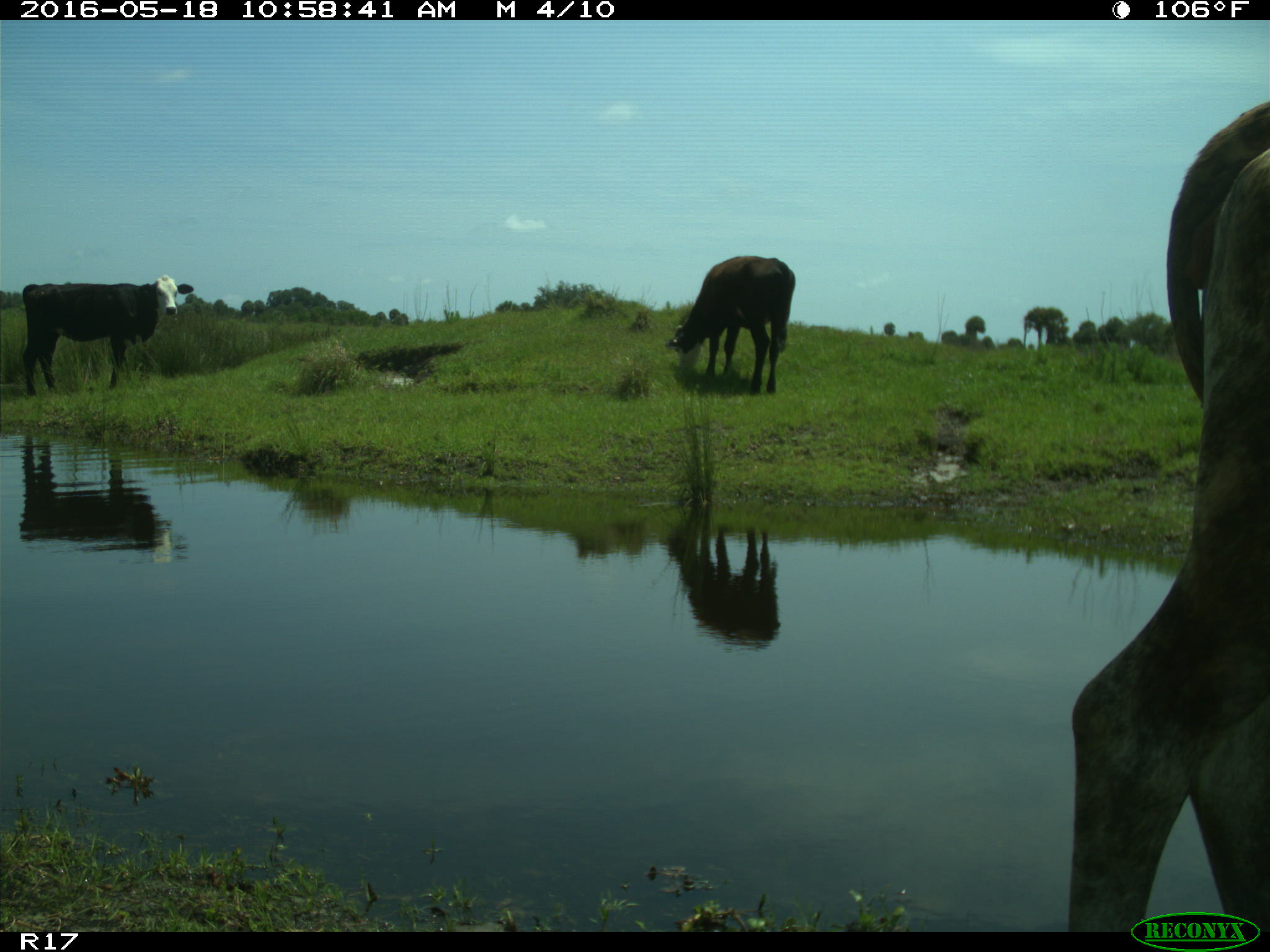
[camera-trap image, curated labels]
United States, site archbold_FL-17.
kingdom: Animalia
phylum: Chordata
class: Mammalia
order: Artiodactyla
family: Bovidae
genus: Bos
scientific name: Bos taurus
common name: domestic cow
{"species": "Bos taurus (domestic cow)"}